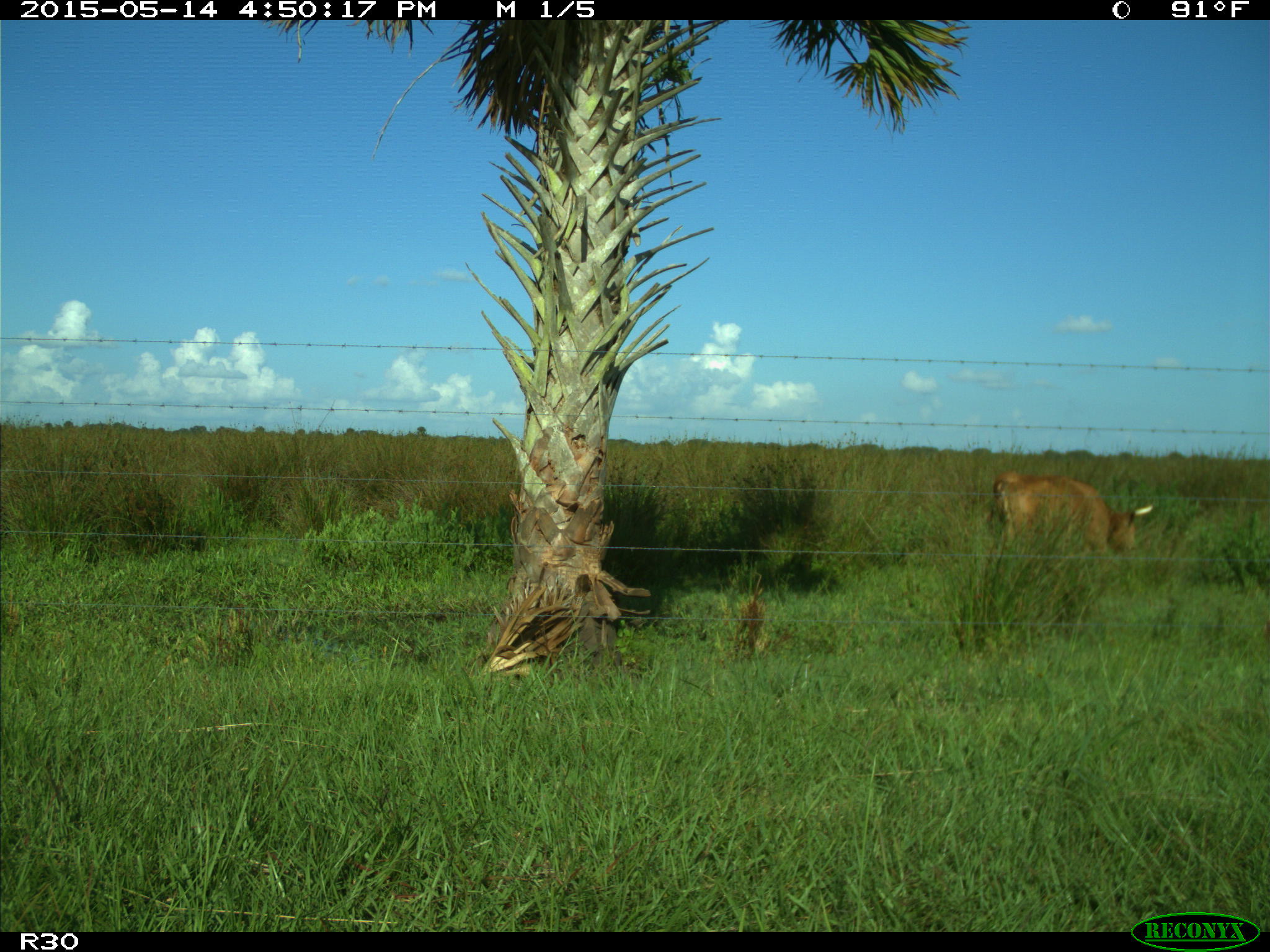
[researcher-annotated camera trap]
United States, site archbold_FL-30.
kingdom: Animalia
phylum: Chordata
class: Mammalia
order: Artiodactyla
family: Bovidae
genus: Bos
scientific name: Bos taurus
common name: domestic cow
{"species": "Bos taurus (domestic cow)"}